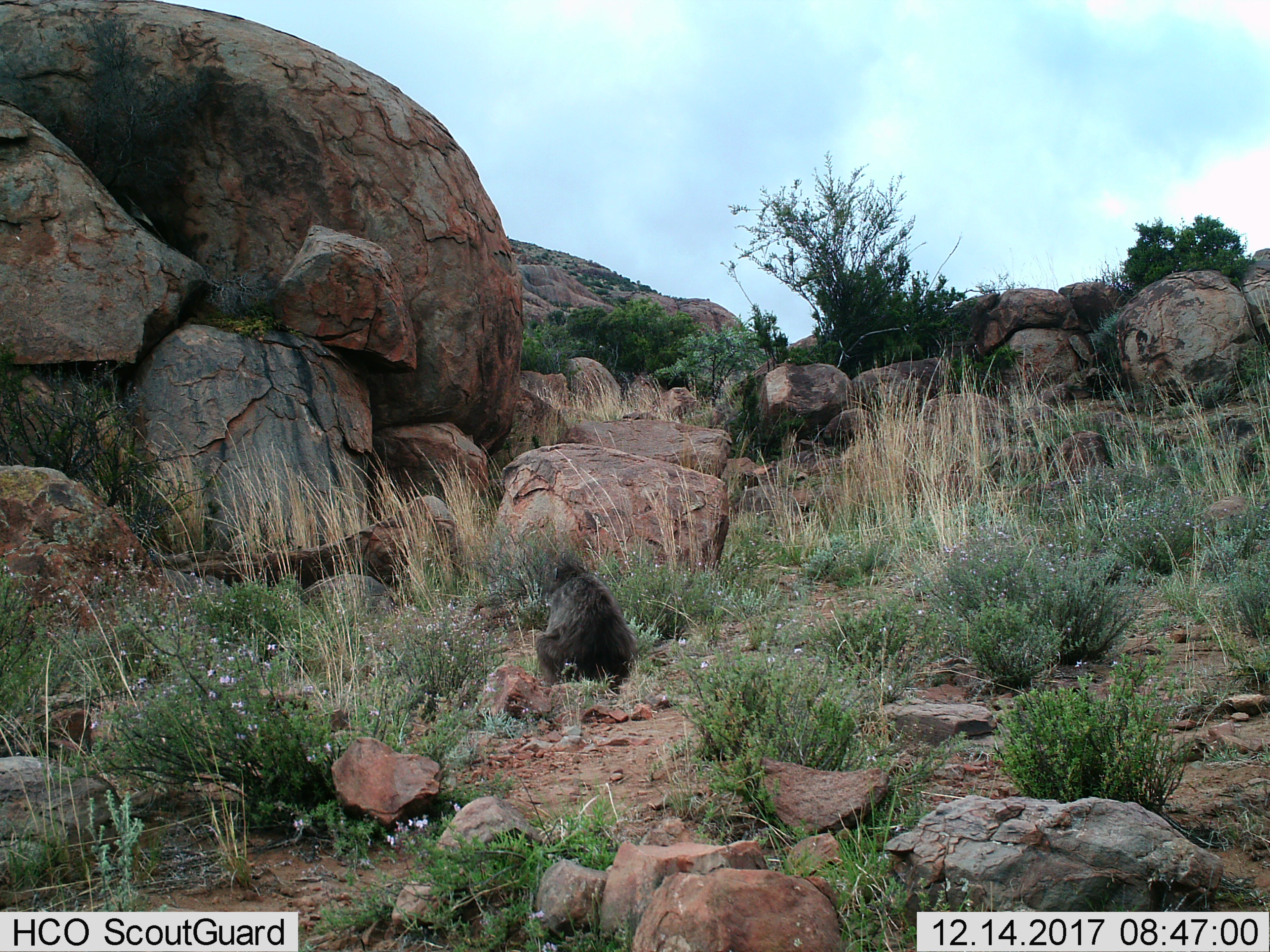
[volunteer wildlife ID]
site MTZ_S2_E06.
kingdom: Animalia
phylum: Chordata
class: Mammalia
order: Primates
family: Cercopithecidae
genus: Papio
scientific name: Papio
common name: baboon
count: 1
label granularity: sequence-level